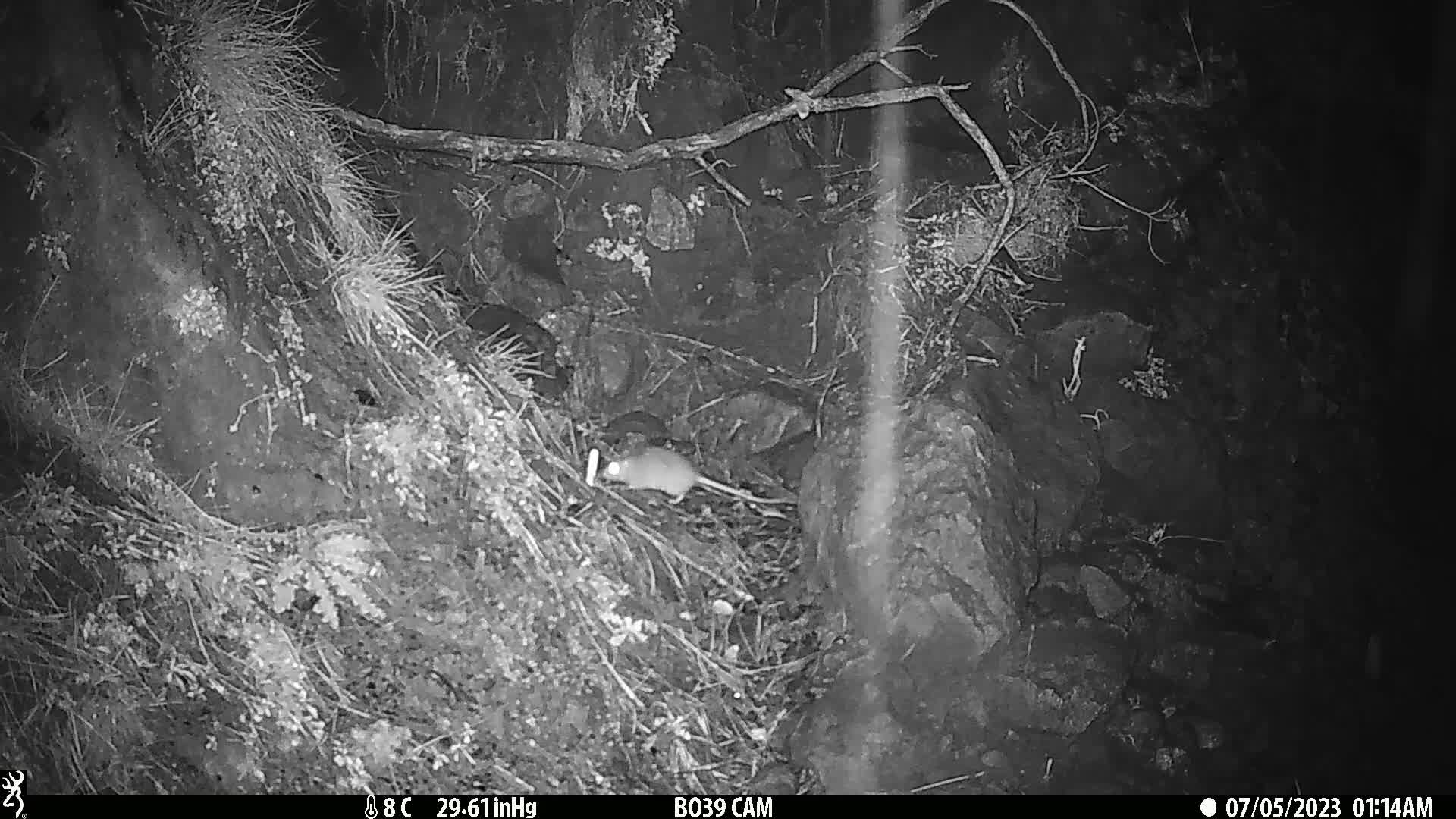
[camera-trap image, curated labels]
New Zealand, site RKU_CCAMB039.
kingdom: Animalia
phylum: Chordata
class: Mammalia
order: Rodentia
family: Muridae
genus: Rattus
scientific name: Rattus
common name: rat